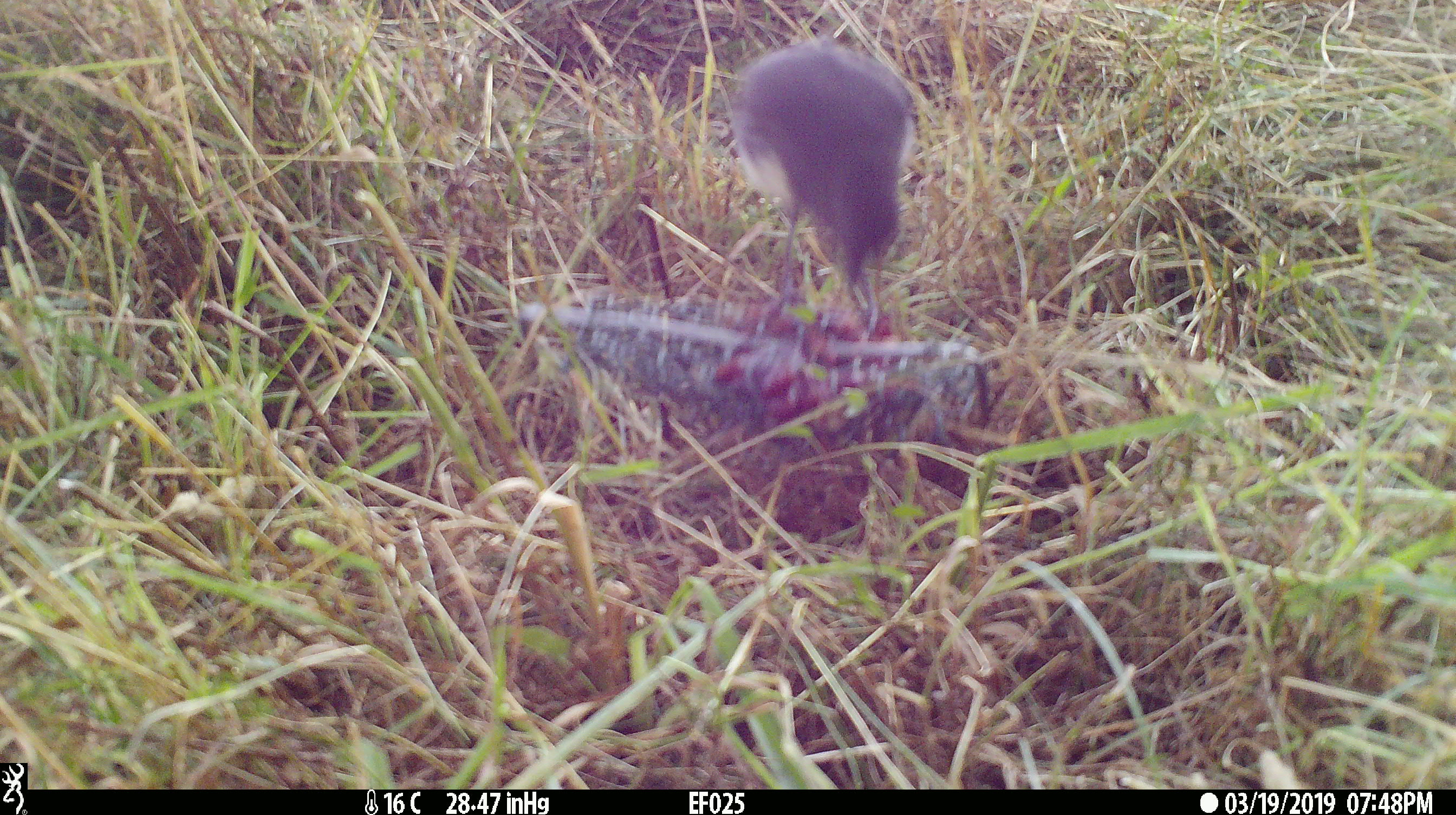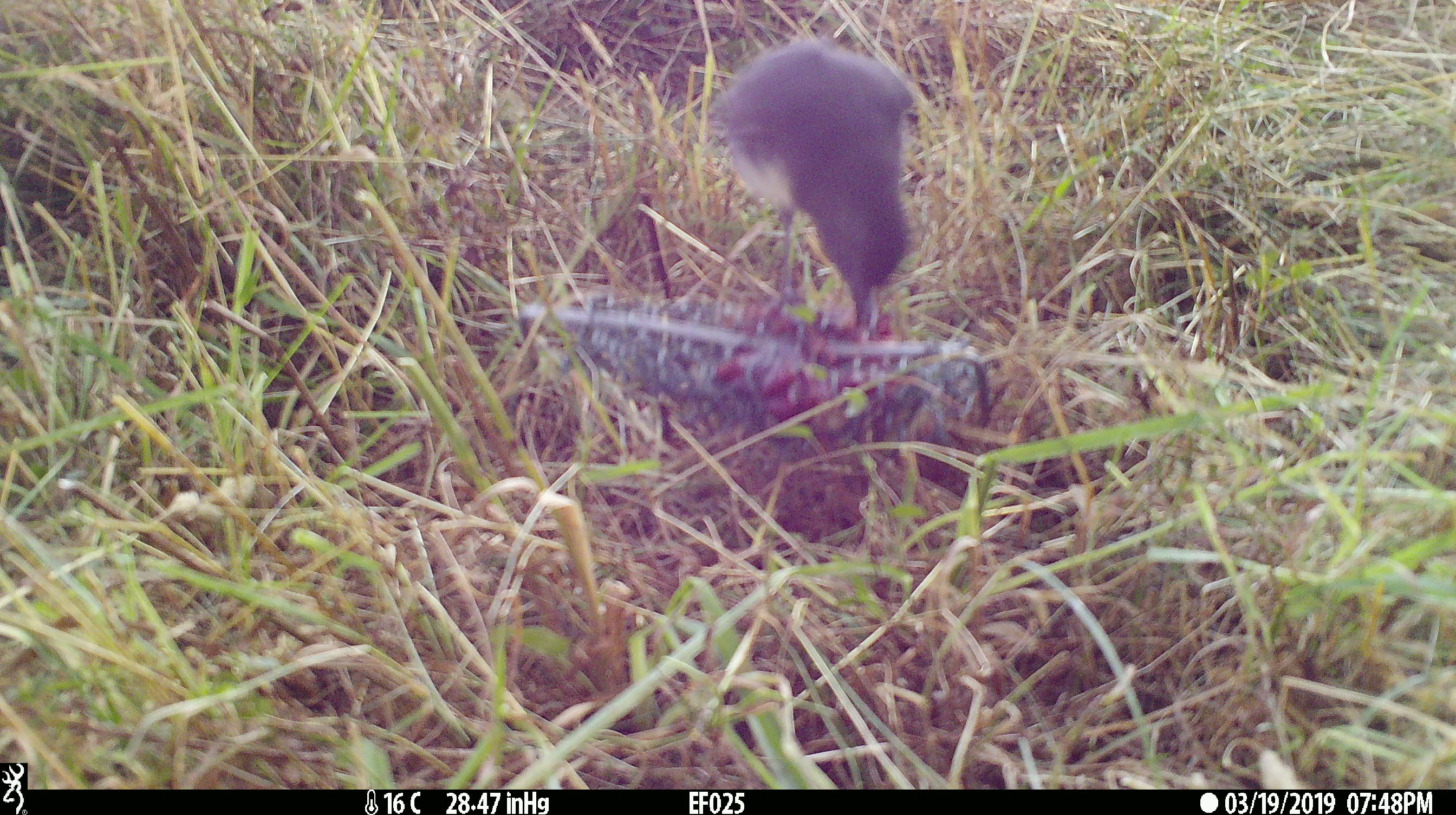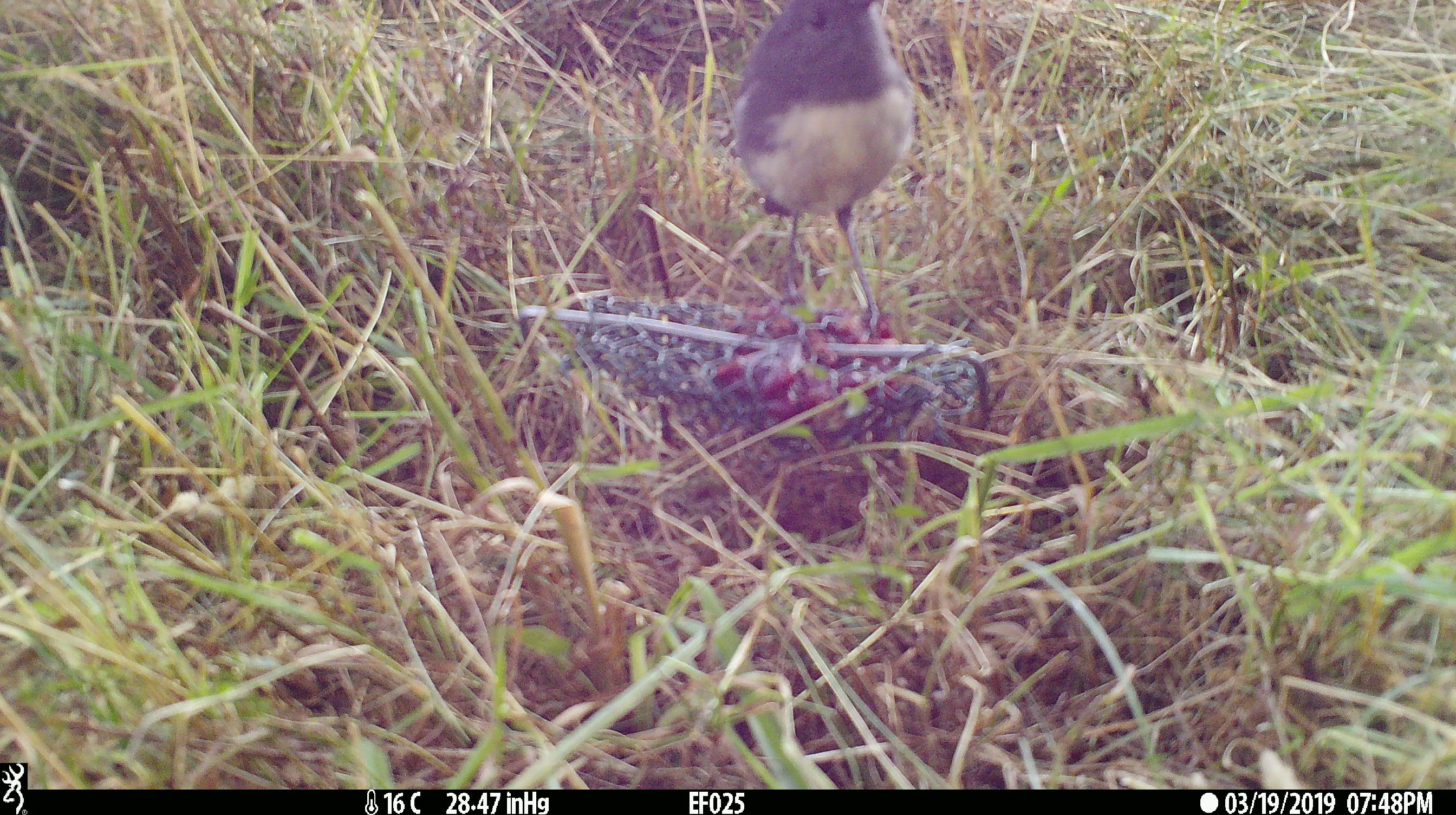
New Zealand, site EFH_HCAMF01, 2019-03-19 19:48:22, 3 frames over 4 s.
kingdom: Animalia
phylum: Chordata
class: Aves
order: Passeriformes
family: Petroicidae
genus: Petroica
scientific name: Petroica australis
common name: new zealand robin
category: robin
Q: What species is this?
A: Robin (new zealand robin) (Petroica australis).